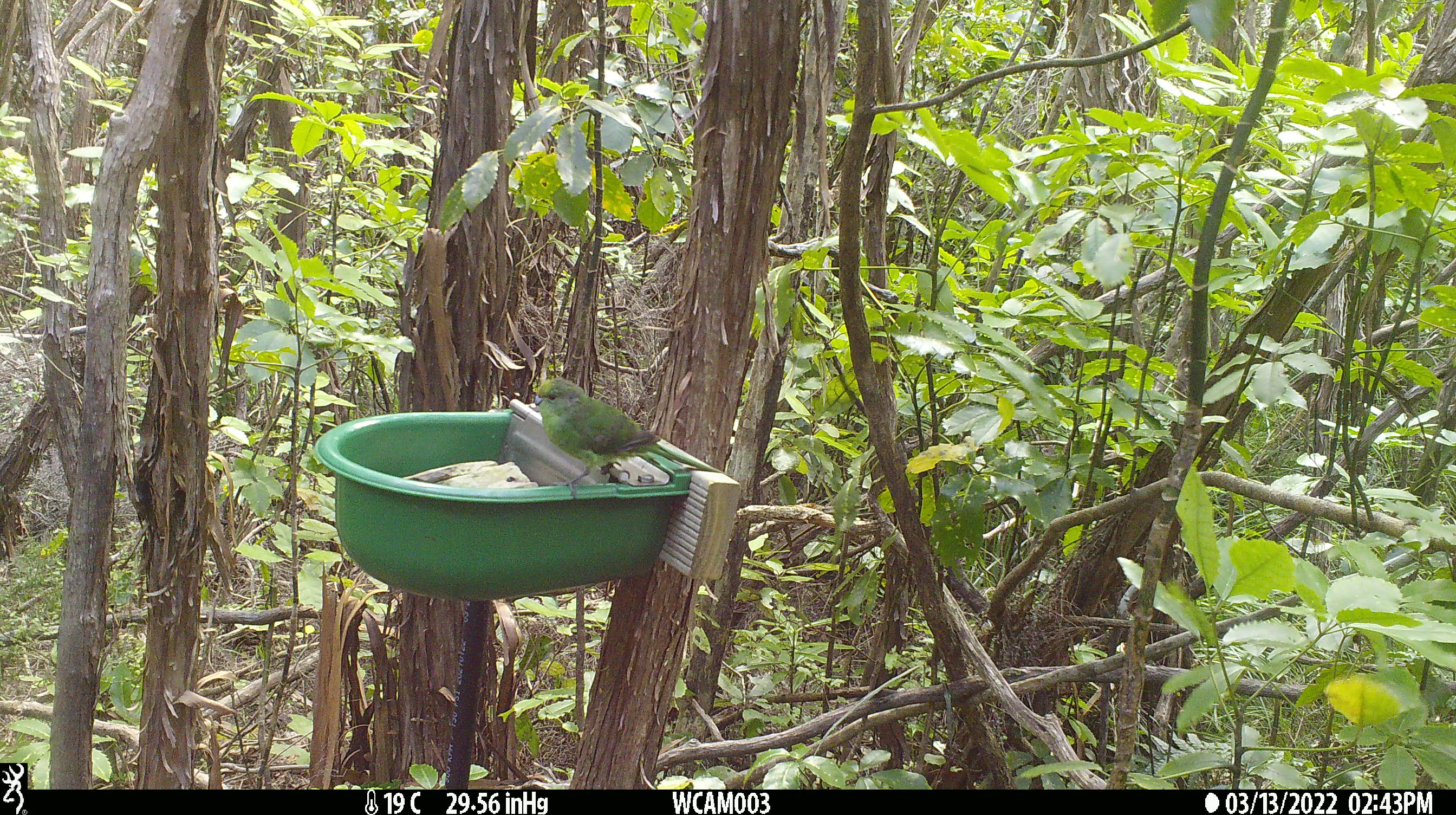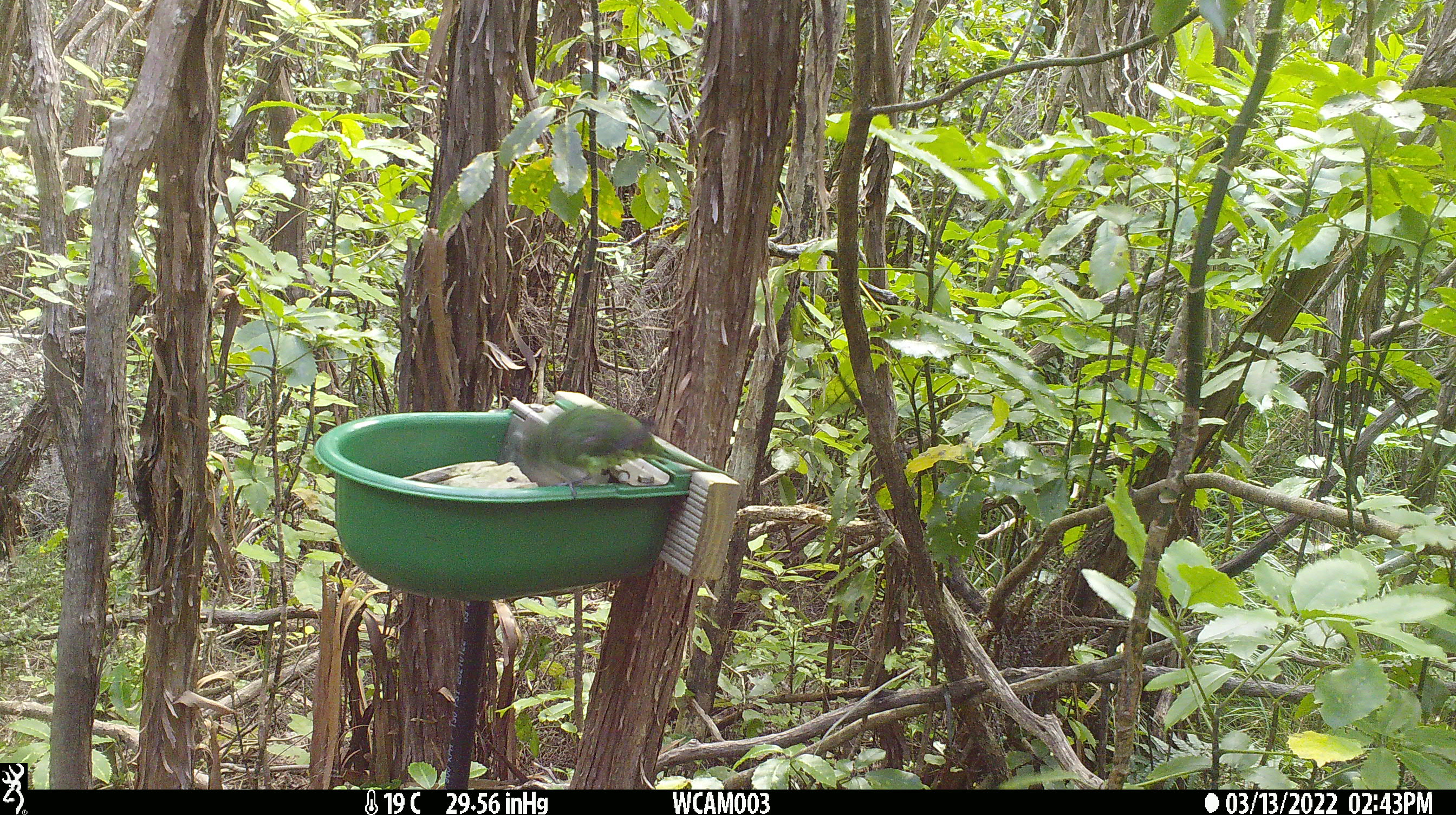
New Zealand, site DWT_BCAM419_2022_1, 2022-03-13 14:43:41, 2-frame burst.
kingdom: Animalia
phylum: Chordata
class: Aves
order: Psittaciformes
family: Psittaculidae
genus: Cyanoramphus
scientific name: Cyanoramphus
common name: parakeet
Parakeet (Cyanoramphus).